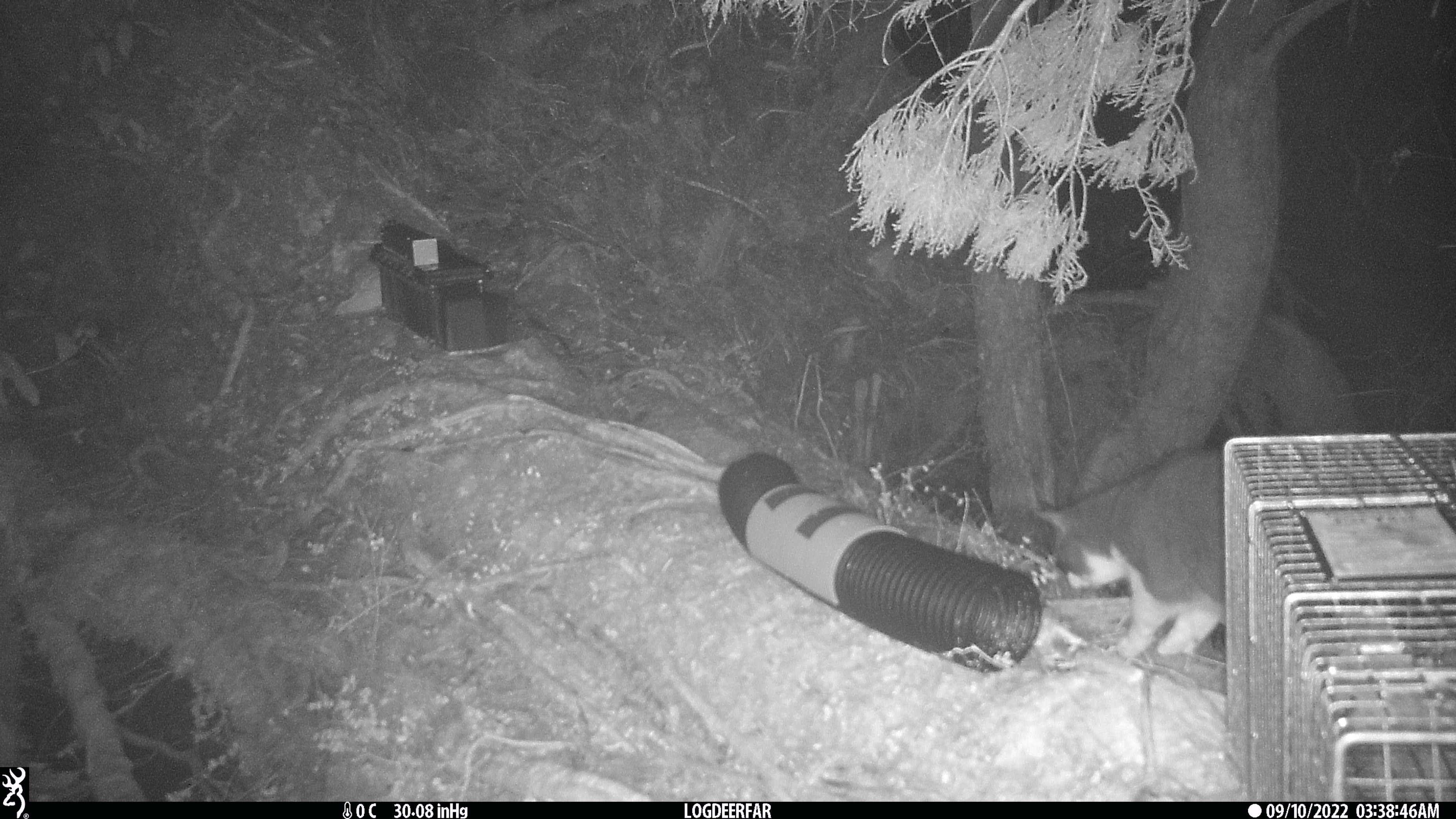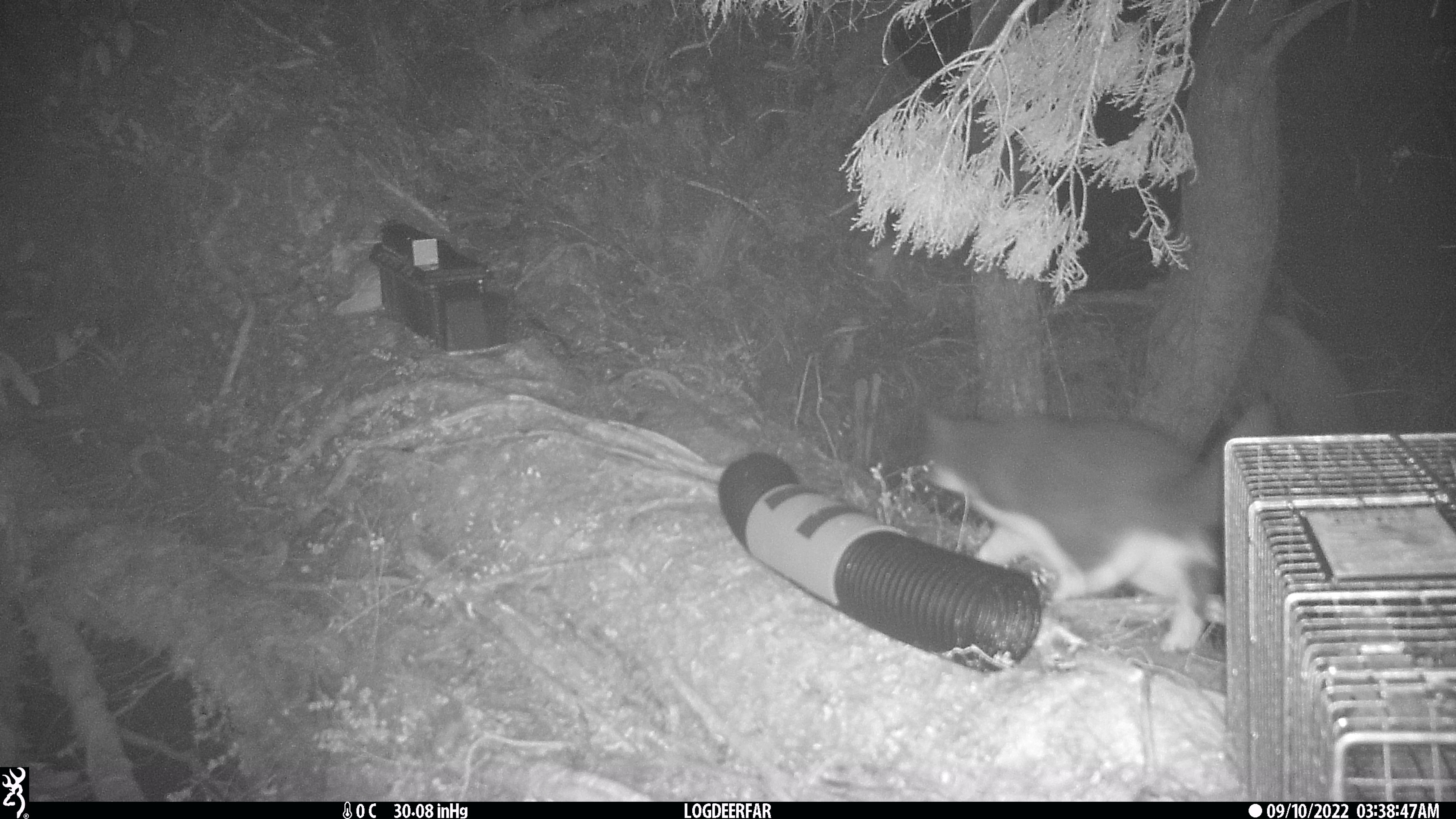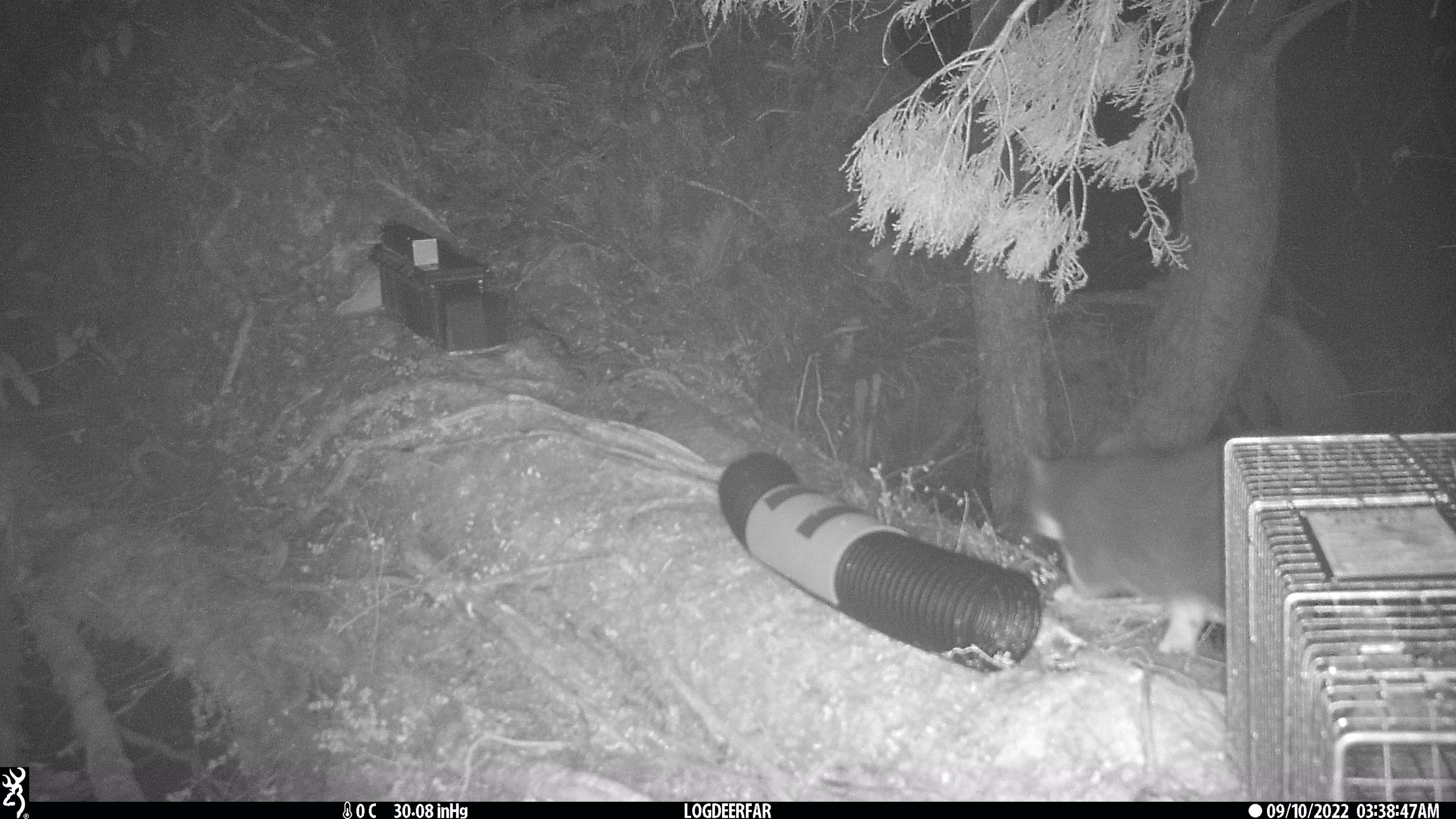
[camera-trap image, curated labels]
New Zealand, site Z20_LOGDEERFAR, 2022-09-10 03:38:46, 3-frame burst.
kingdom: Animalia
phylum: Chordata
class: Mammalia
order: Carnivora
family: Felidae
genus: Felis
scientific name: Felis catus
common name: domestic cat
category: cat